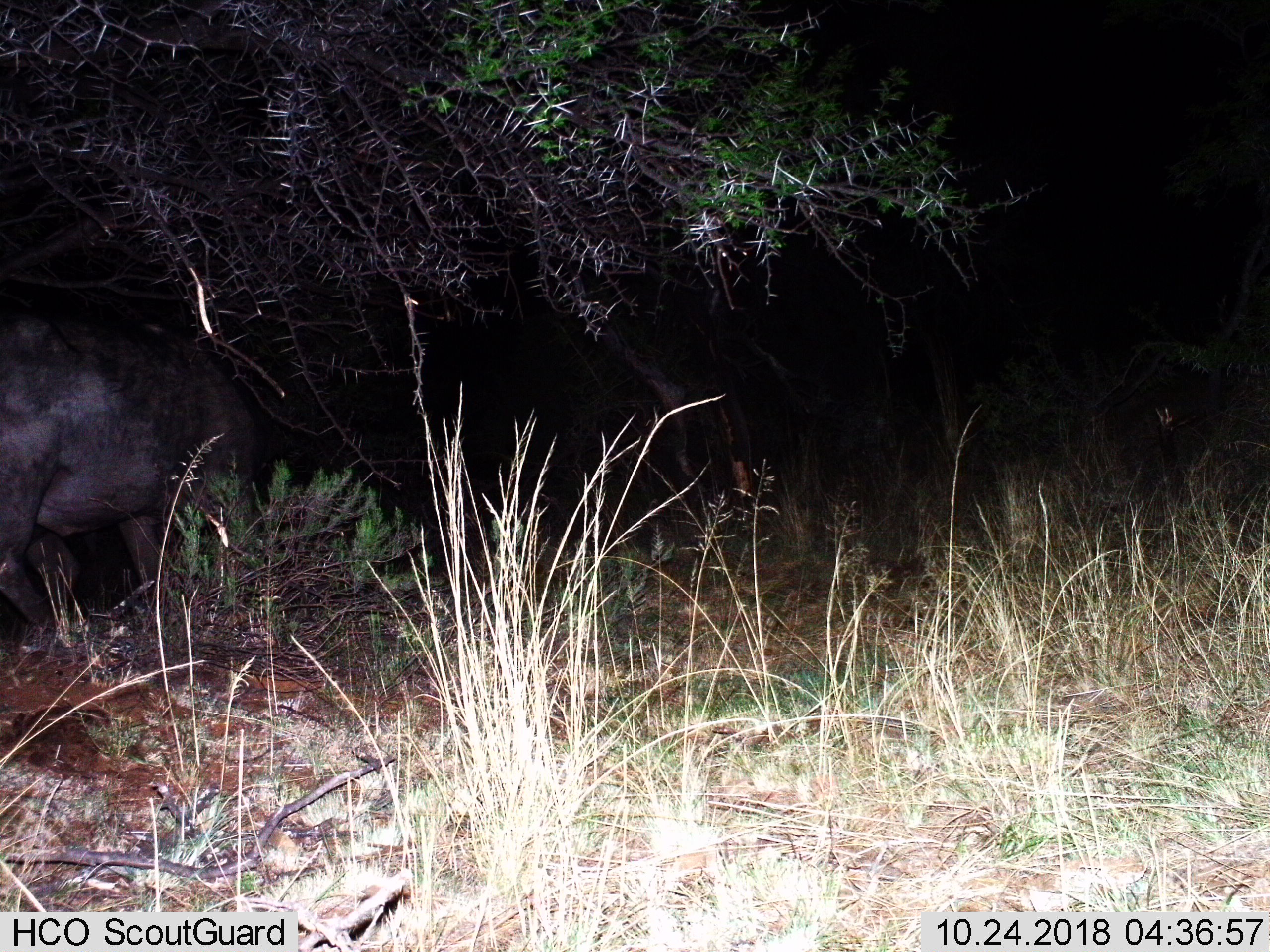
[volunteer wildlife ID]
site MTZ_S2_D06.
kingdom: Animalia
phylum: Chordata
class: Mammalia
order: Artiodactyla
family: Bovidae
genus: Syncerus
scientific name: Syncerus caffer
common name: african buffalo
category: buffalo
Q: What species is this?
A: Buffalo (african buffalo) (Syncerus caffer).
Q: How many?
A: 1.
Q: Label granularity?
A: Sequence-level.